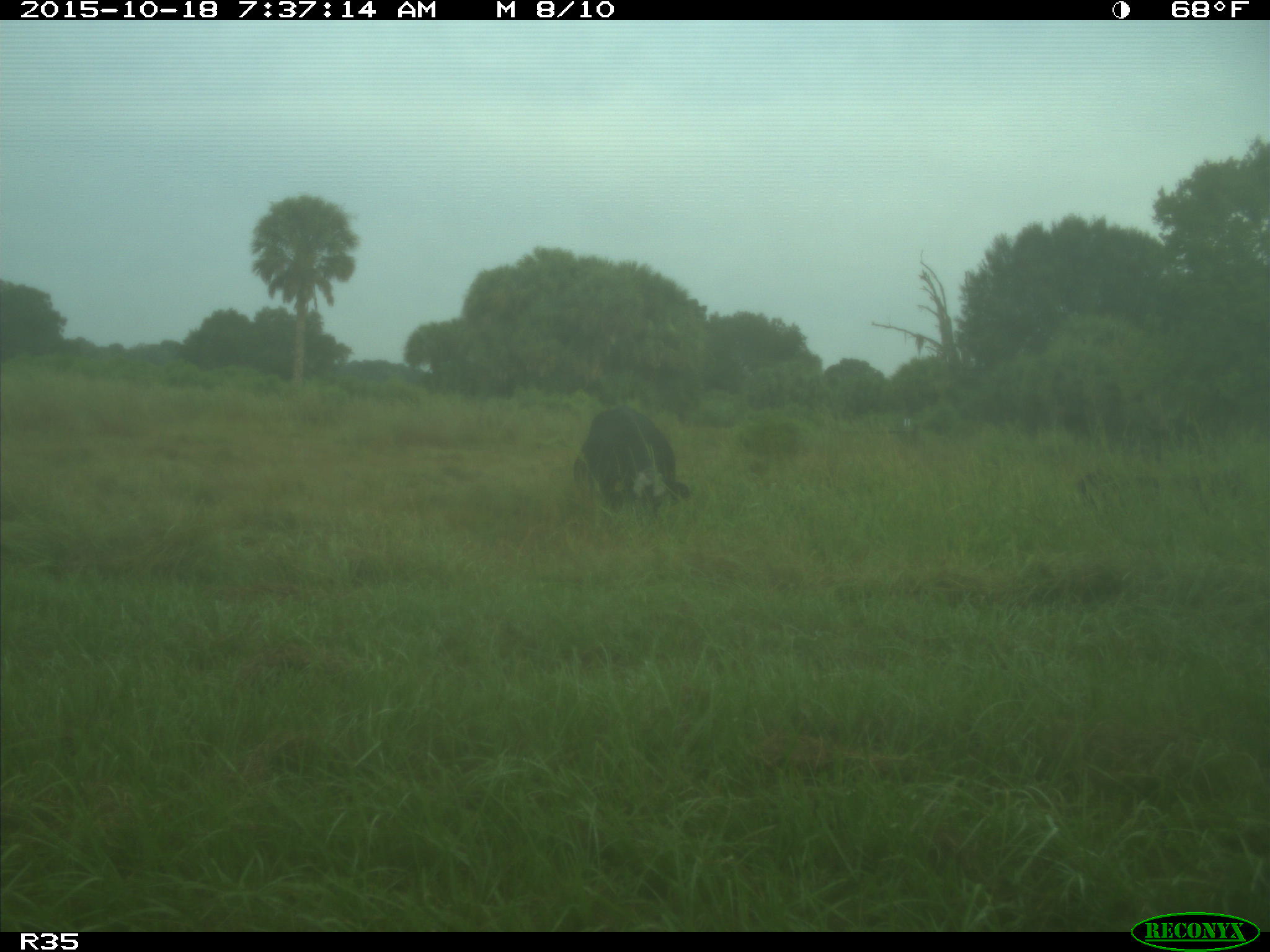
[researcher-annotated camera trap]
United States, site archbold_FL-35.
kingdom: Animalia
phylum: Chordata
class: Mammalia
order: Artiodactyla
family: Bovidae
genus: Bos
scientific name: Bos taurus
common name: domestic cow